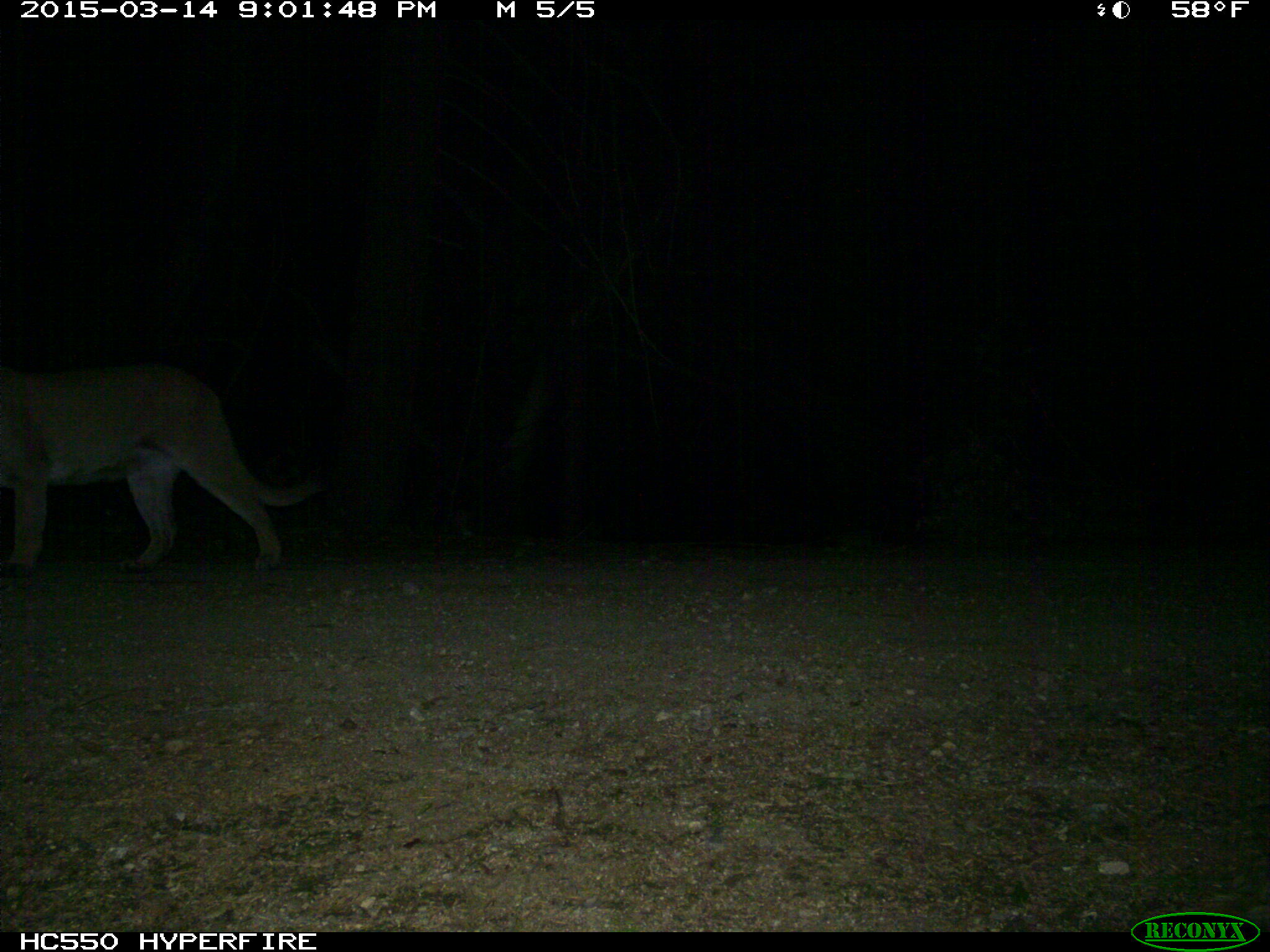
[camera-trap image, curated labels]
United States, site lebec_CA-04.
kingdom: Animalia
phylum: Chordata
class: Mammalia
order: Carnivora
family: Felidae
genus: Puma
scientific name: Puma concolor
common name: mountain lion